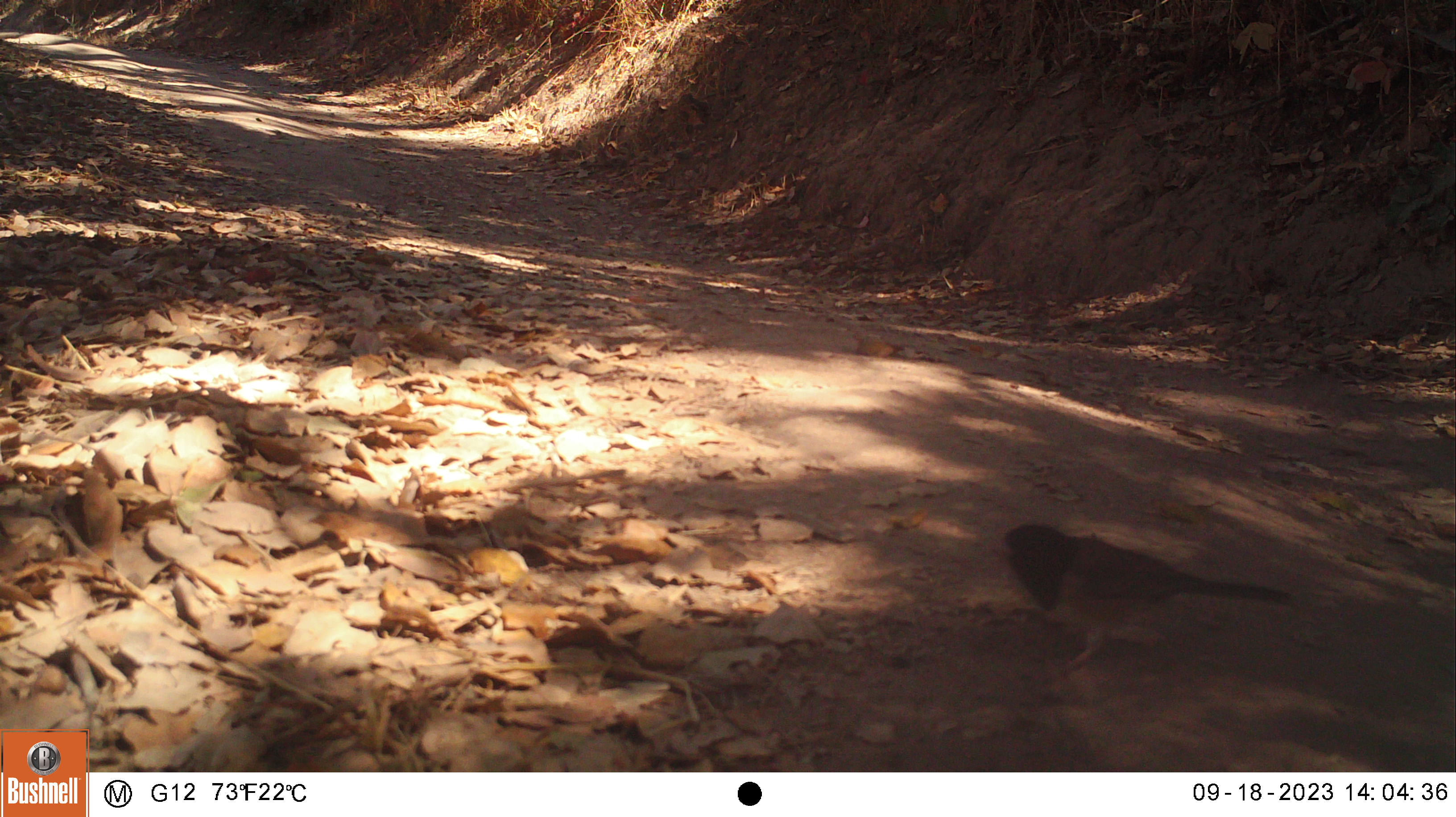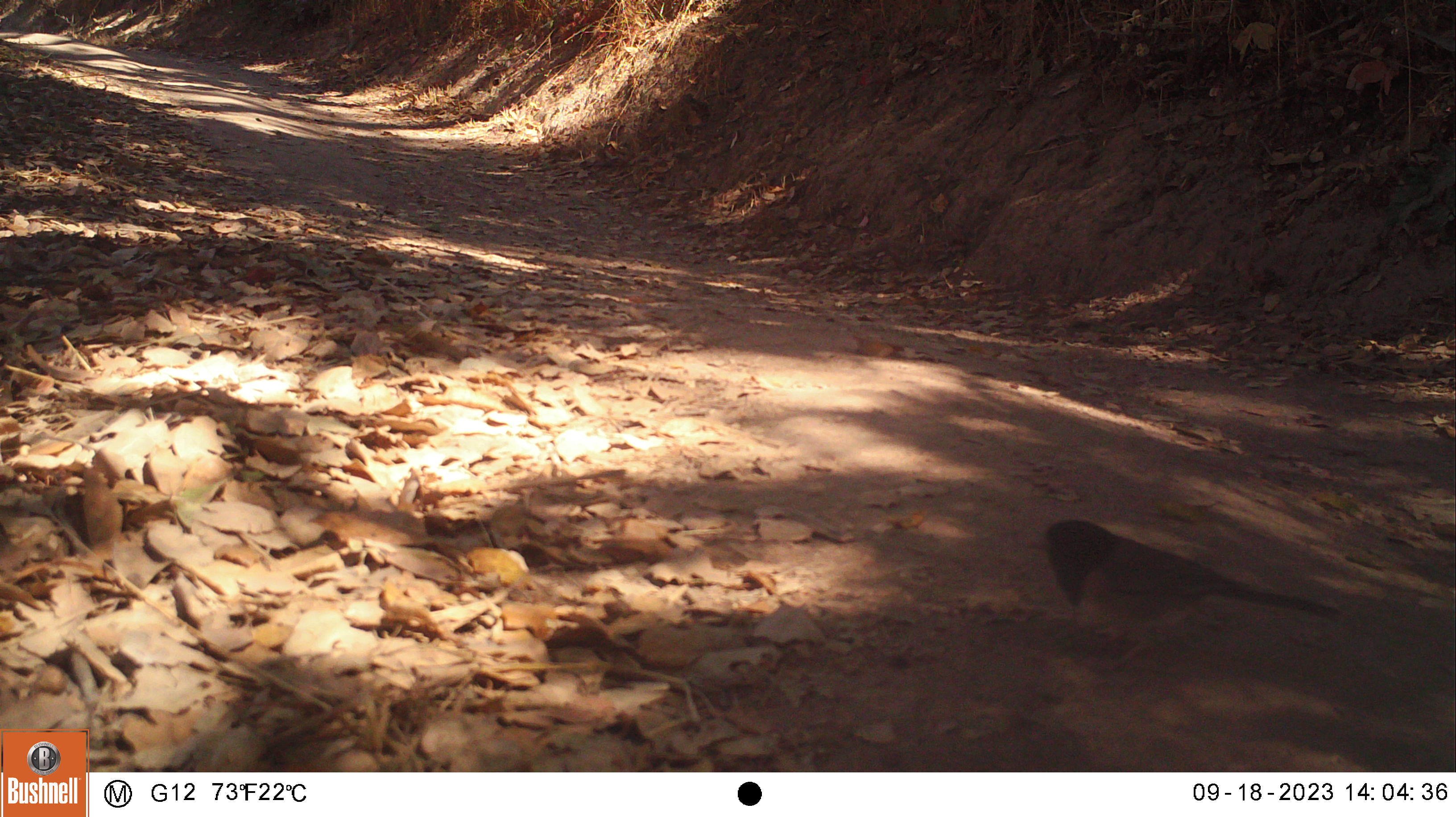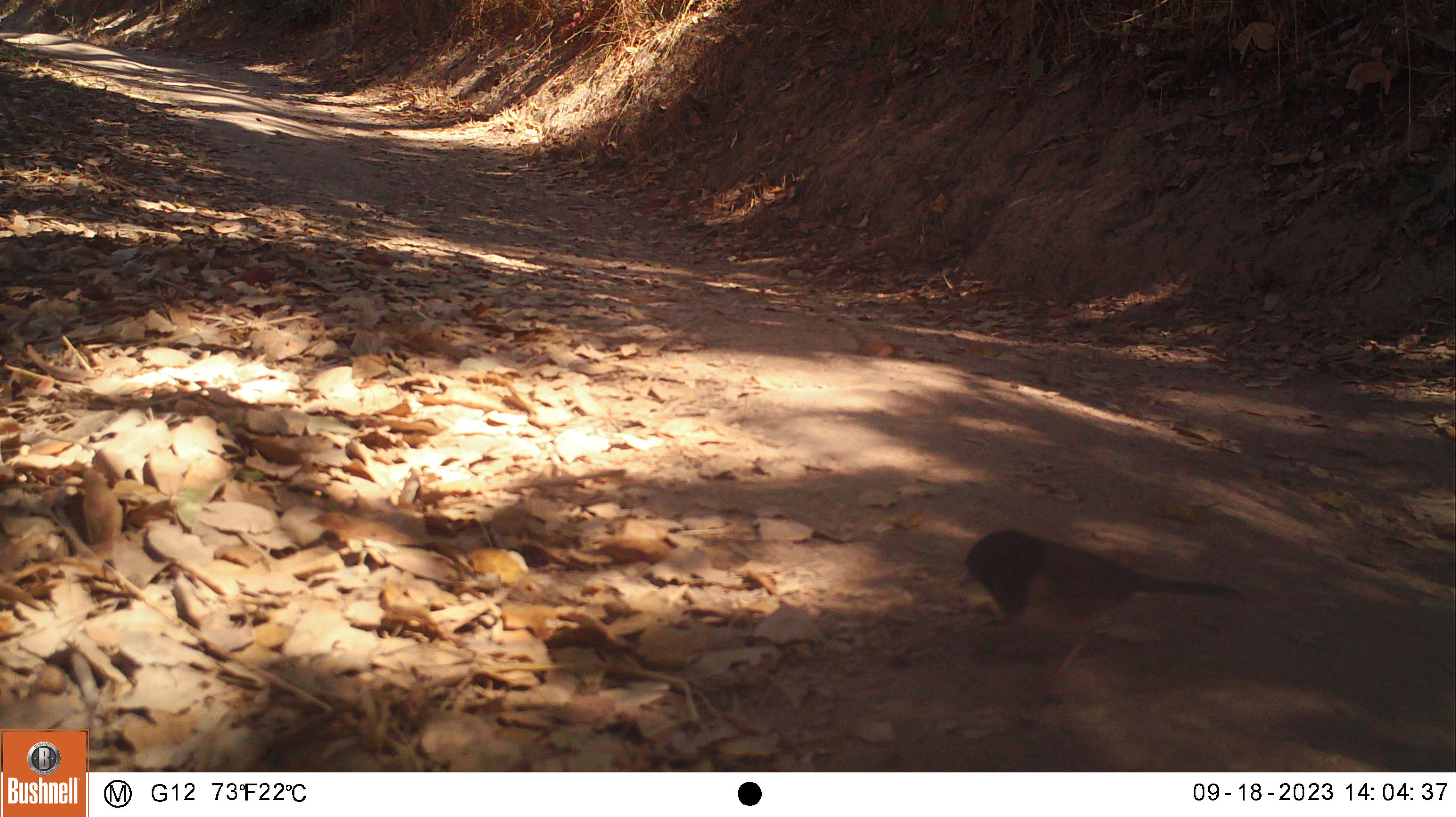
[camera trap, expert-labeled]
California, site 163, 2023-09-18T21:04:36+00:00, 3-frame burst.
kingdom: Animalia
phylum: Chordata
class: Aves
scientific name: Aves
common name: bird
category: unknown bird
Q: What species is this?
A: Unknown bird (bird) (Aves).